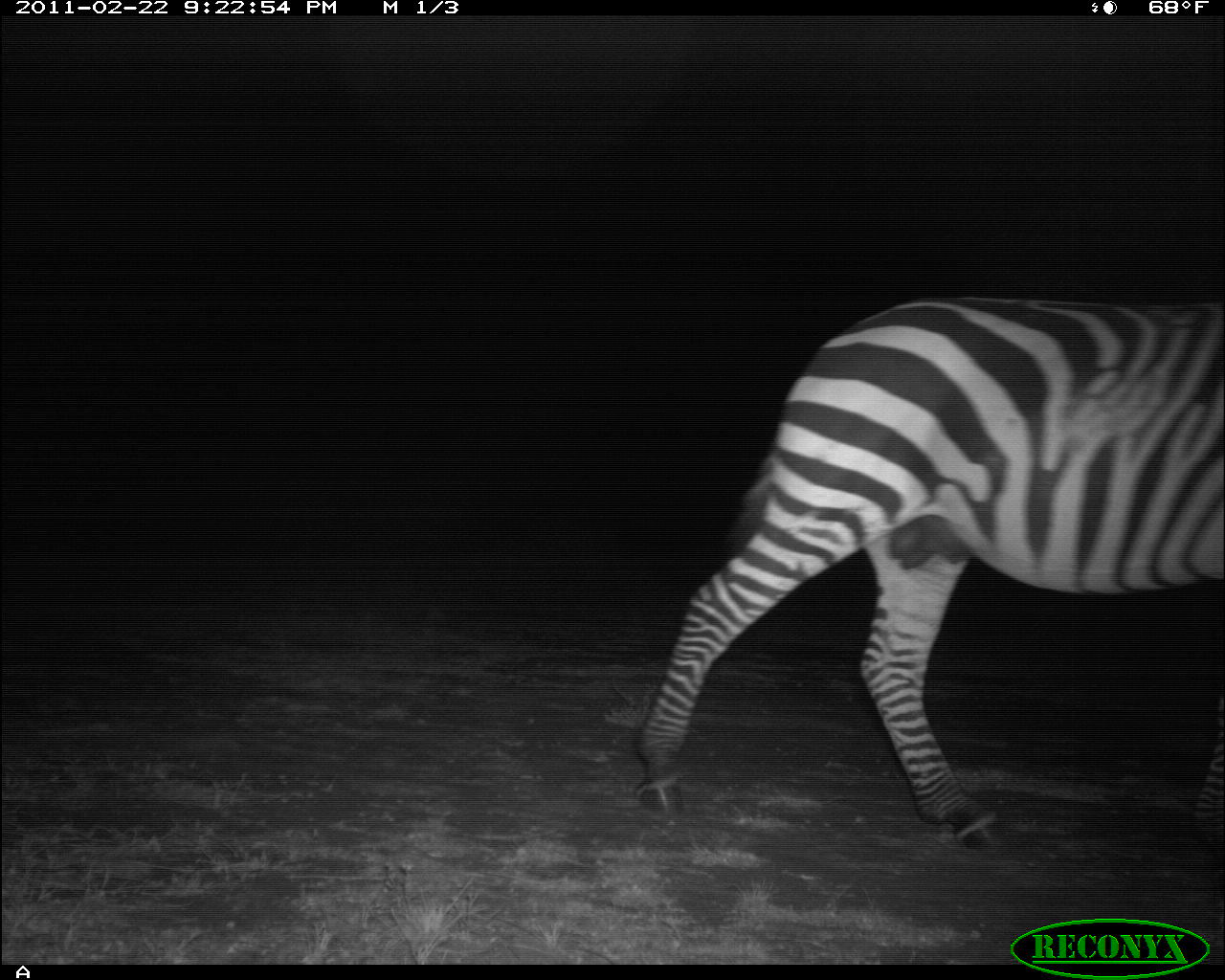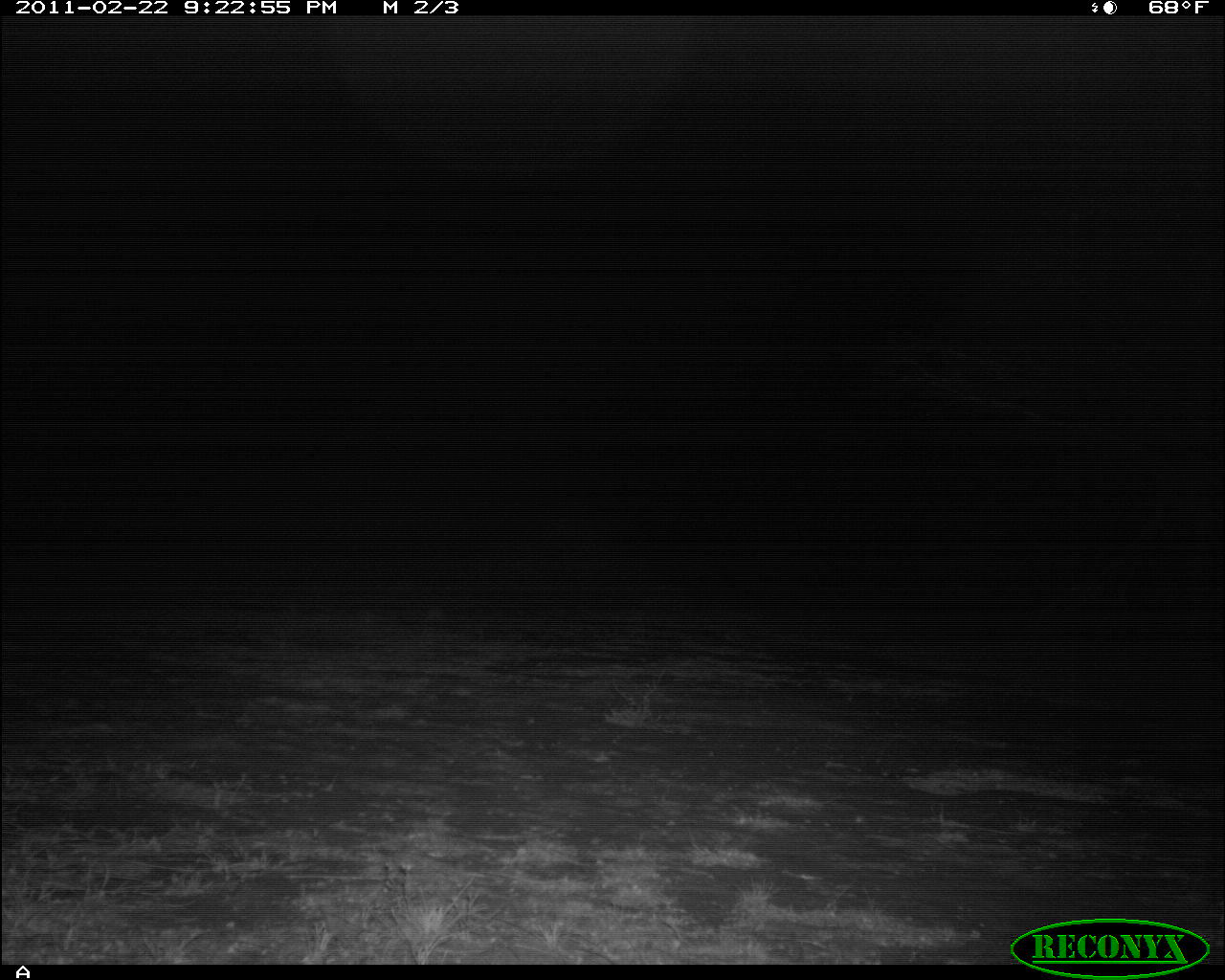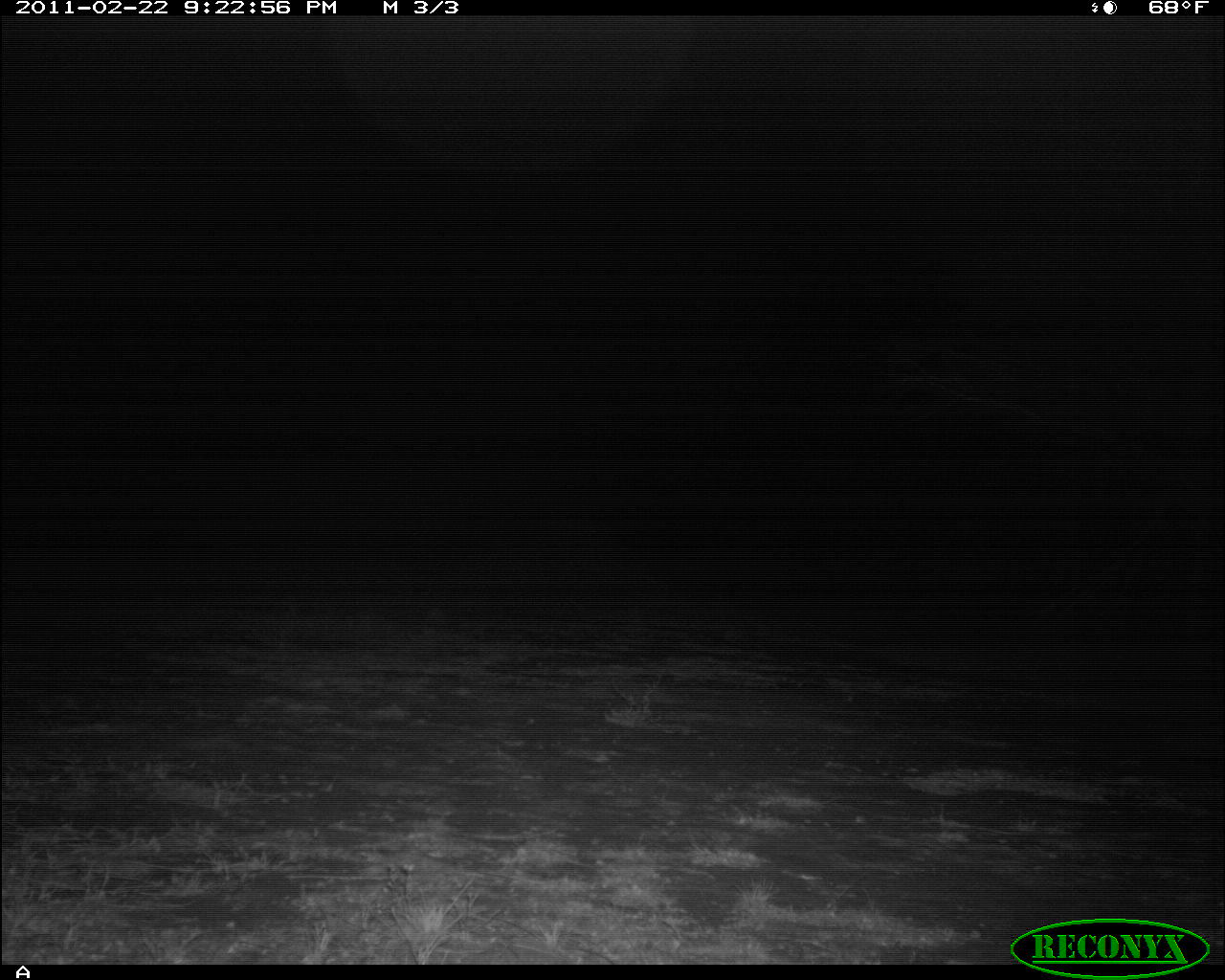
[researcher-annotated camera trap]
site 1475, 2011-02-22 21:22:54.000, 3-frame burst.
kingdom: Animalia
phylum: Chordata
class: Mammalia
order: Perissodactyla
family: Equidae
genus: Equus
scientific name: Equus quagga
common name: plains zebra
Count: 1.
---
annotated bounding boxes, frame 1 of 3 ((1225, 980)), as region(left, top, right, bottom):
equus quagga: region(631, 298, 1224, 851)